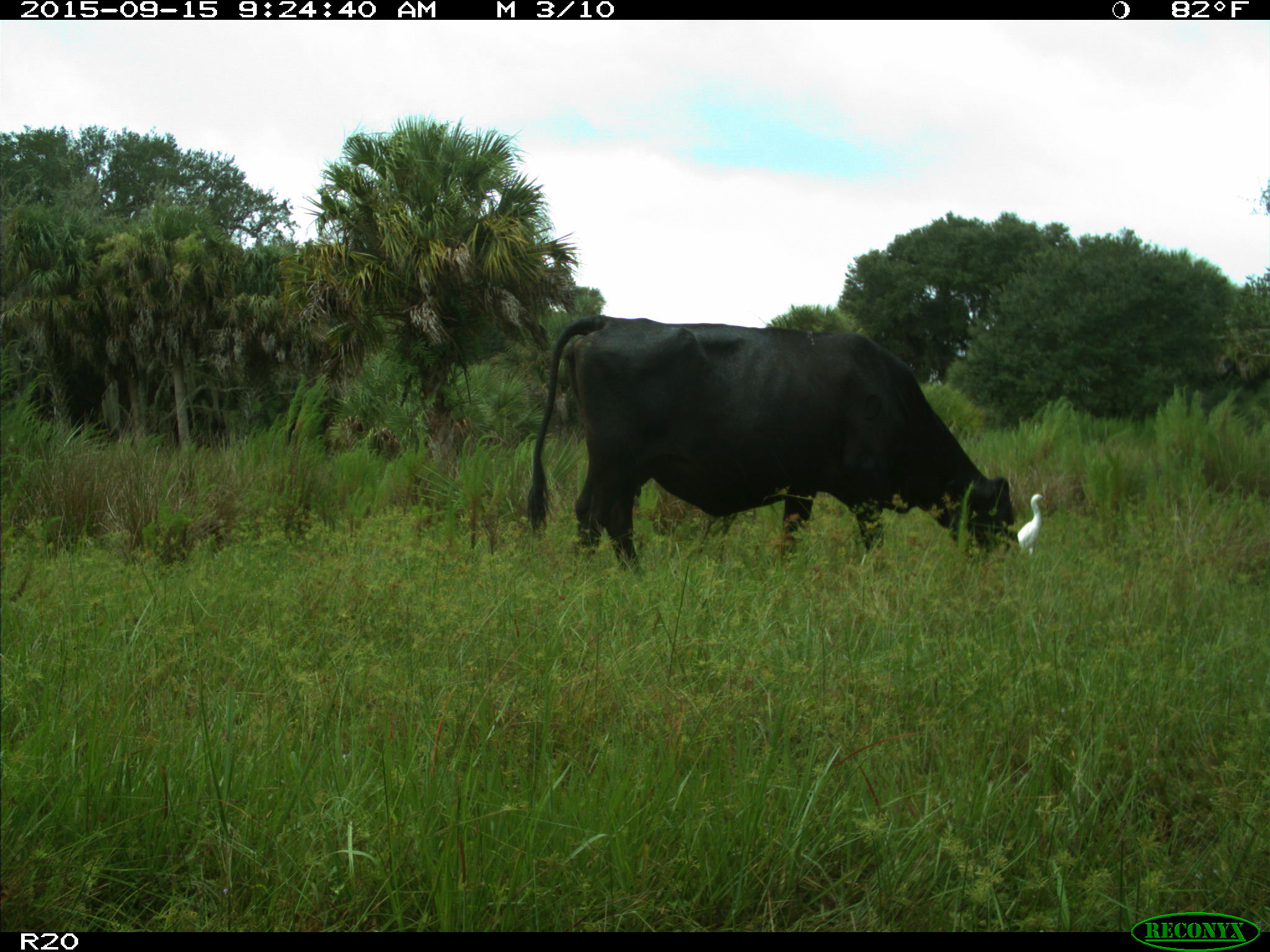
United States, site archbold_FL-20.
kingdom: Animalia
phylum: Chordata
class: Mammalia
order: Artiodactyla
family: Bovidae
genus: Bos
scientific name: Bos taurus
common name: domestic cow